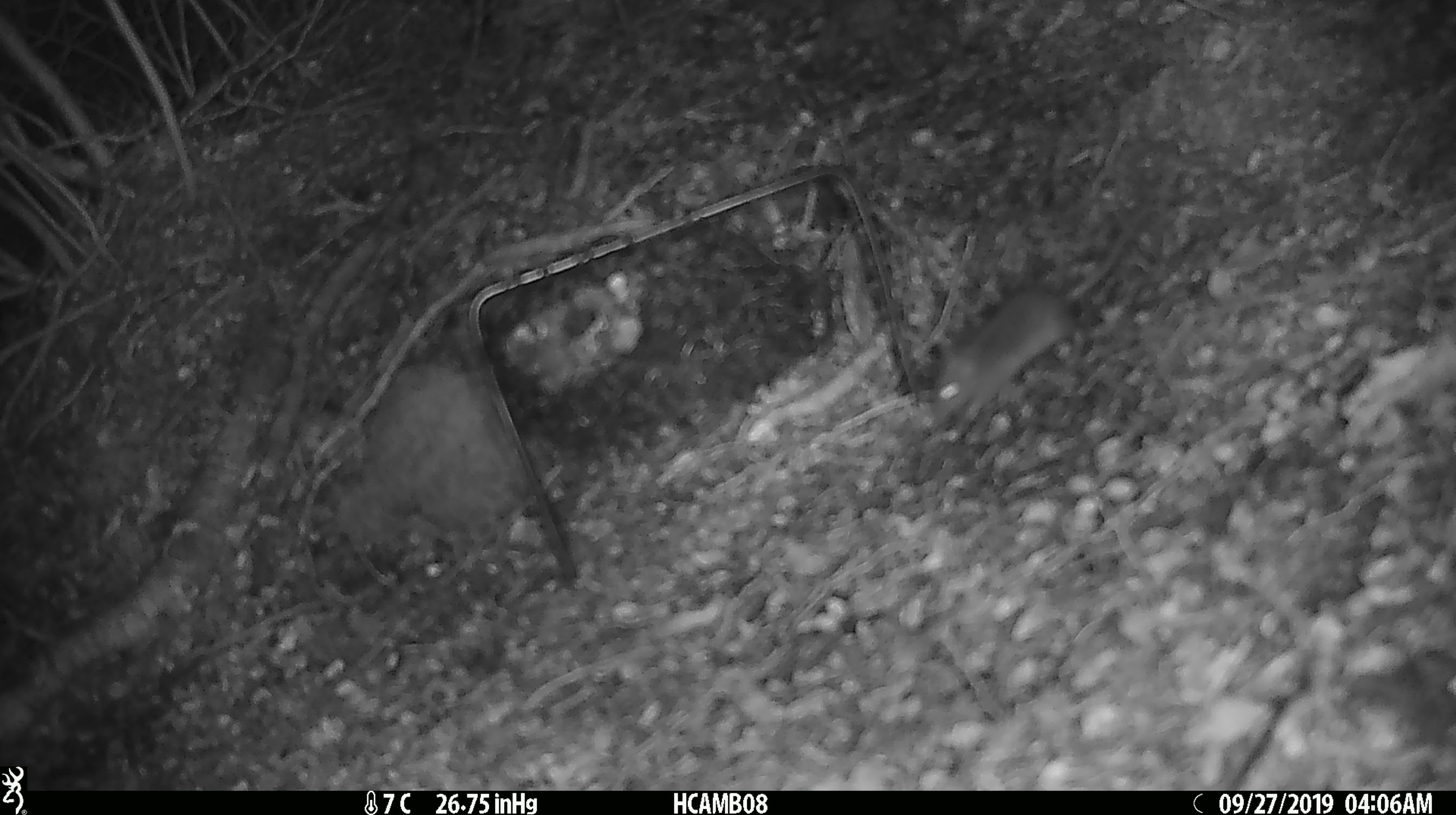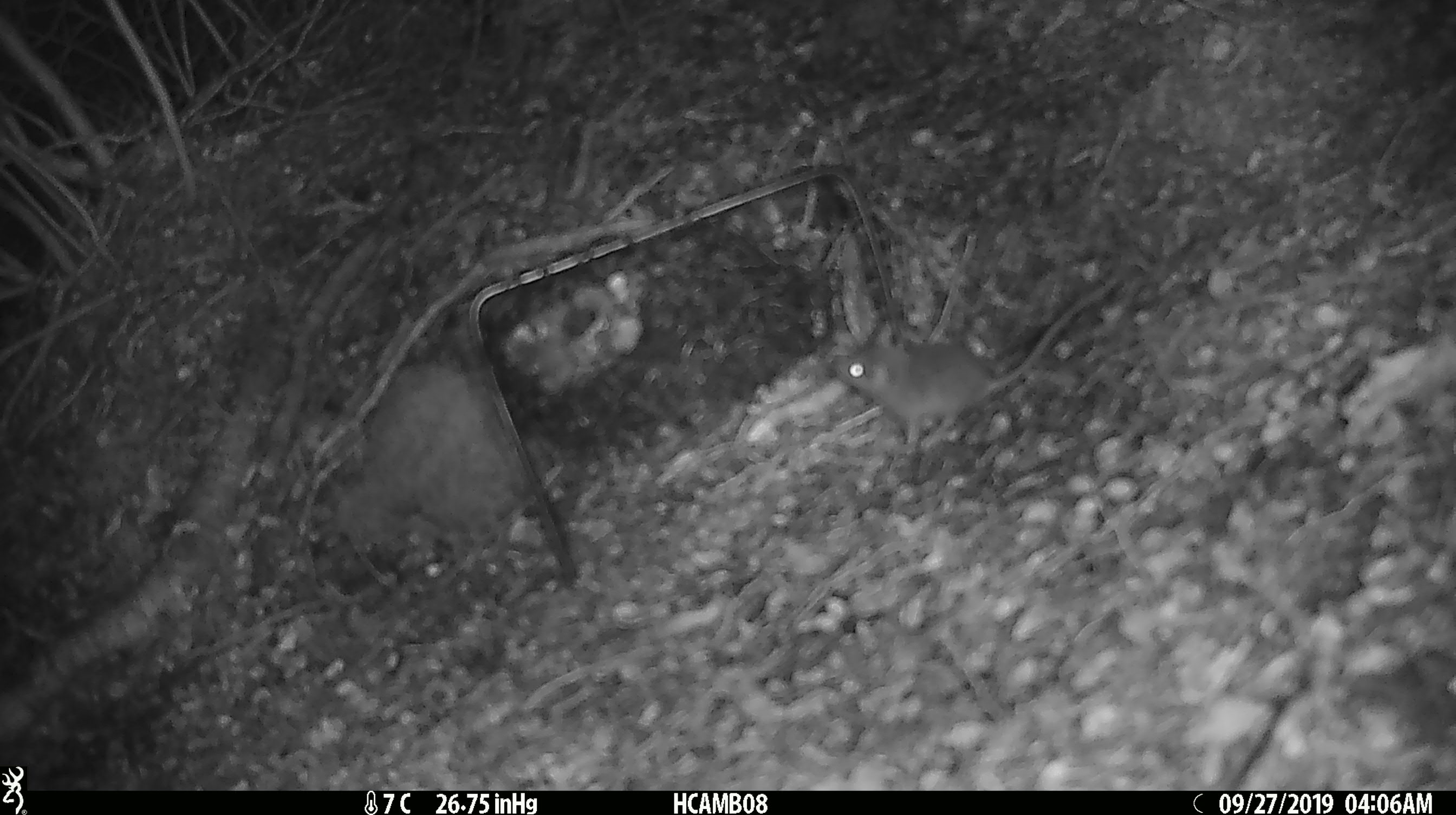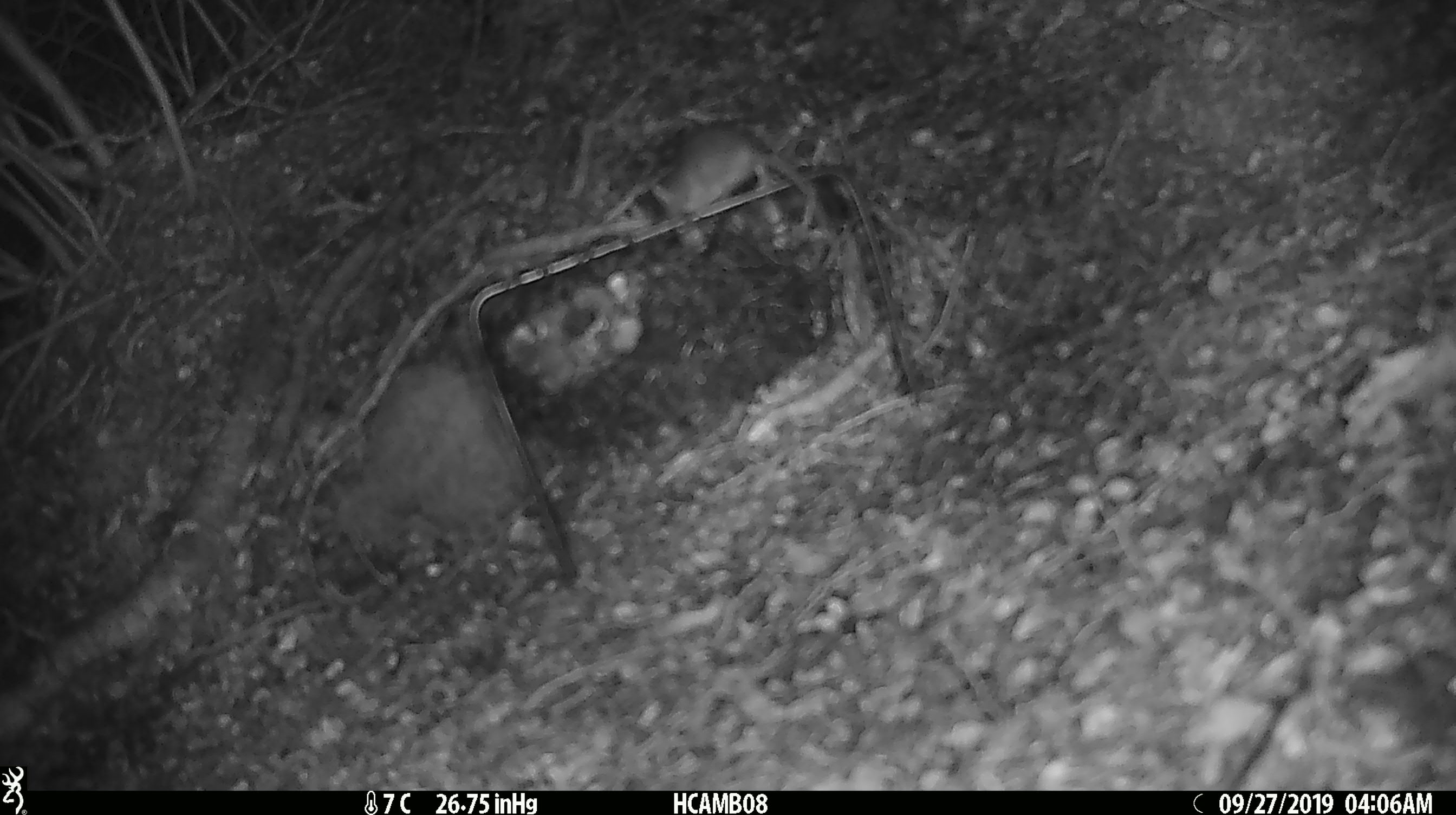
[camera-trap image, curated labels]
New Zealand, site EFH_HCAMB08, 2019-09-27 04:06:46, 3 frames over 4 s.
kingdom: Animalia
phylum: Chordata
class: Mammalia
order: Rodentia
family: Muridae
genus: Mus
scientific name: Mus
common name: mouse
Mouse (Mus).